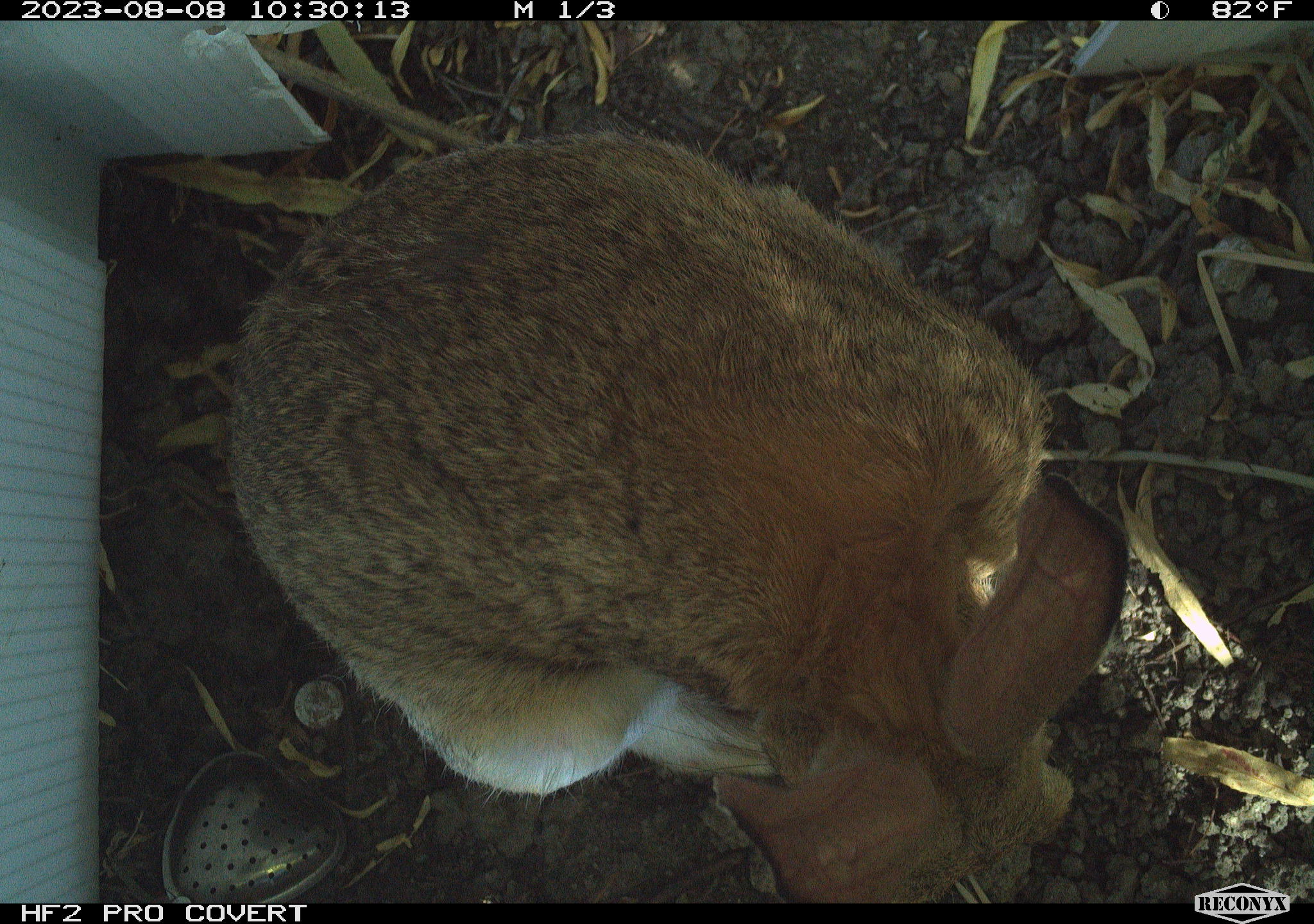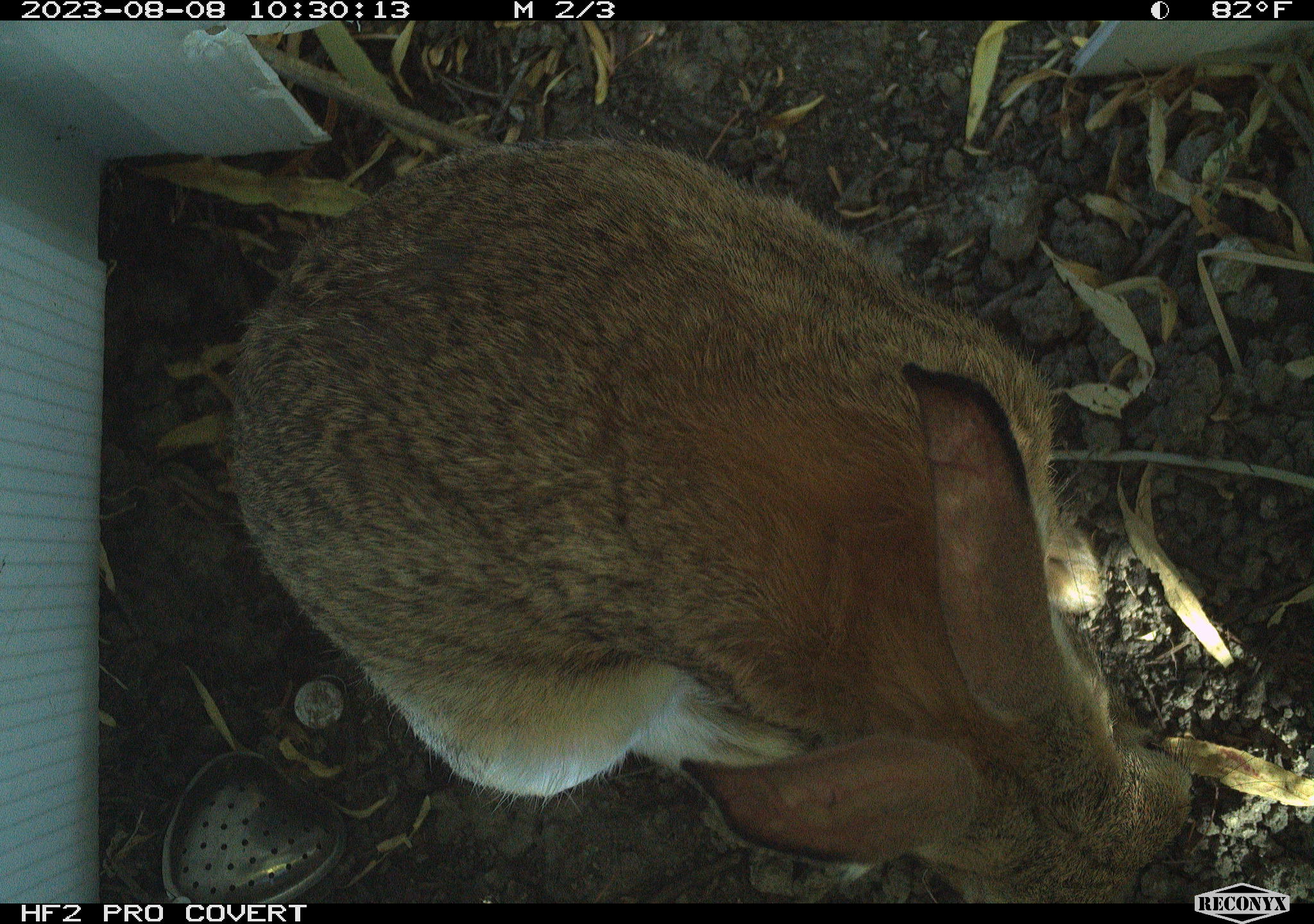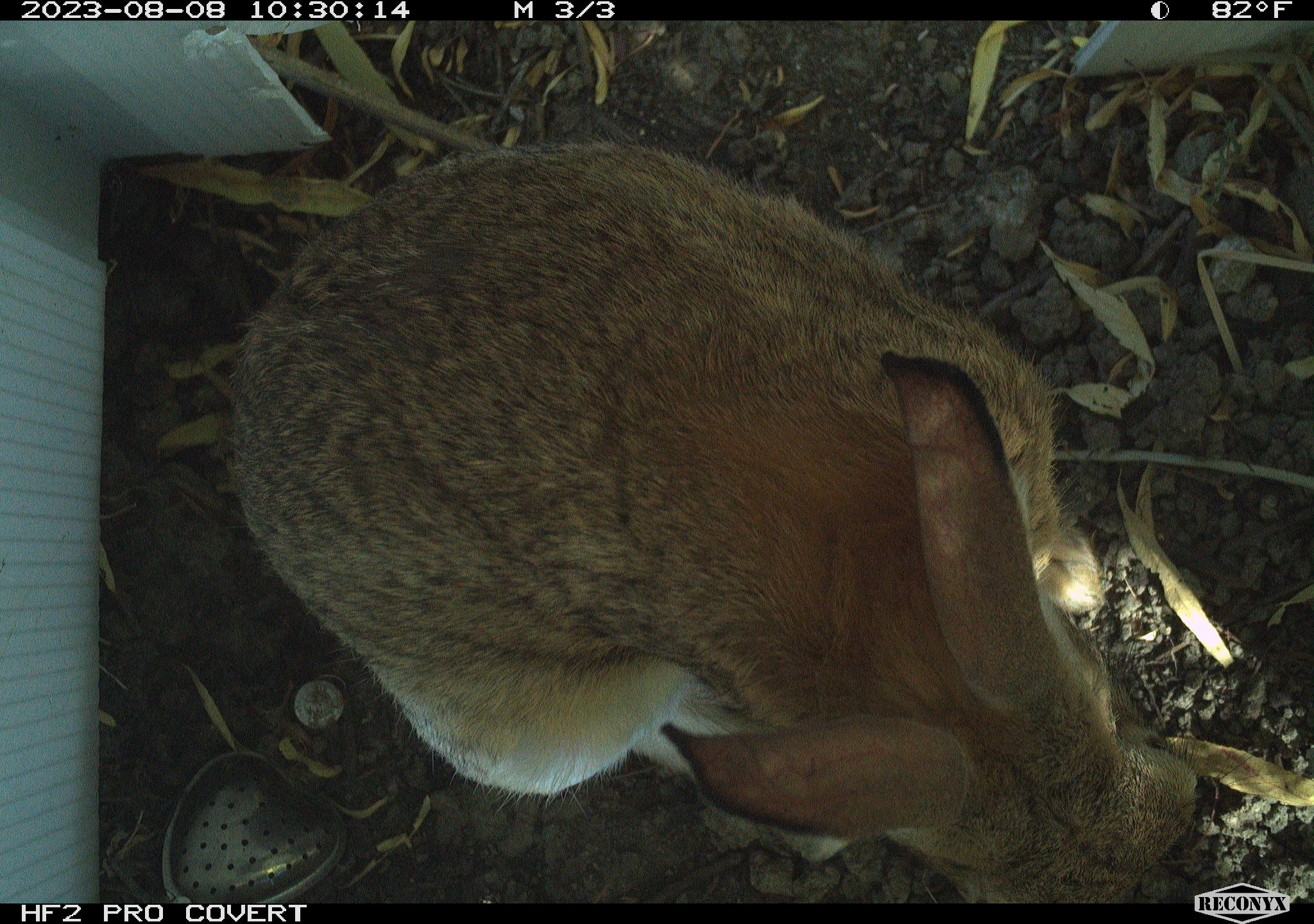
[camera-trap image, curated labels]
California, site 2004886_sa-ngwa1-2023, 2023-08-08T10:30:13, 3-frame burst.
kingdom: Animalia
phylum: Chordata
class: Mammalia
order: Lagomorpha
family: Leporidae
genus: Sylvilagus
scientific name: Sylvilagus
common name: cottontail rabbits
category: sylvilagus species